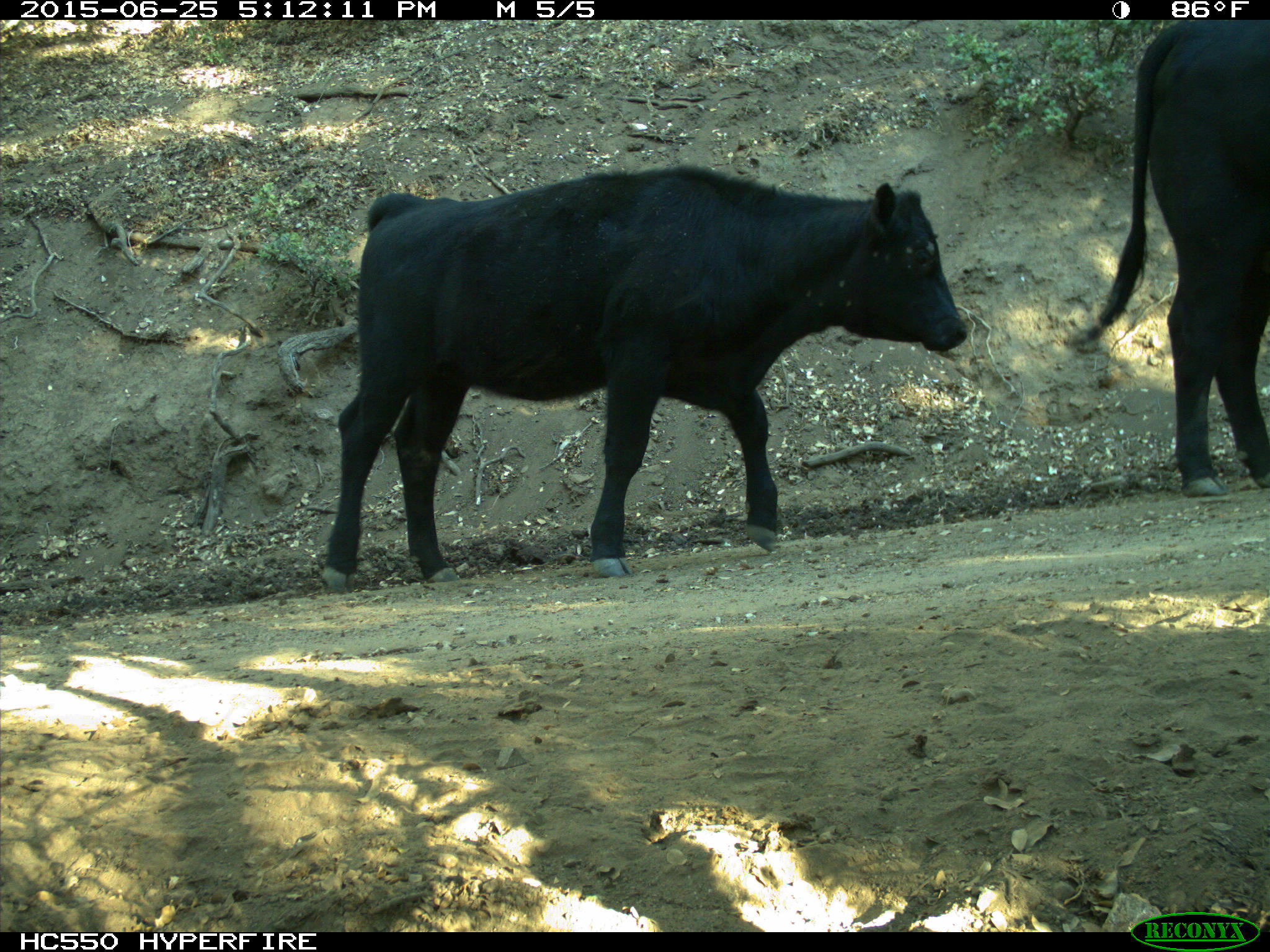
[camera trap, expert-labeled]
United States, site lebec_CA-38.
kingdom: Animalia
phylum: Chordata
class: Mammalia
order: Artiodactyla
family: Bovidae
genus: Bos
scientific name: Bos taurus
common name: domestic cow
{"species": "Bos taurus (domestic cow)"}